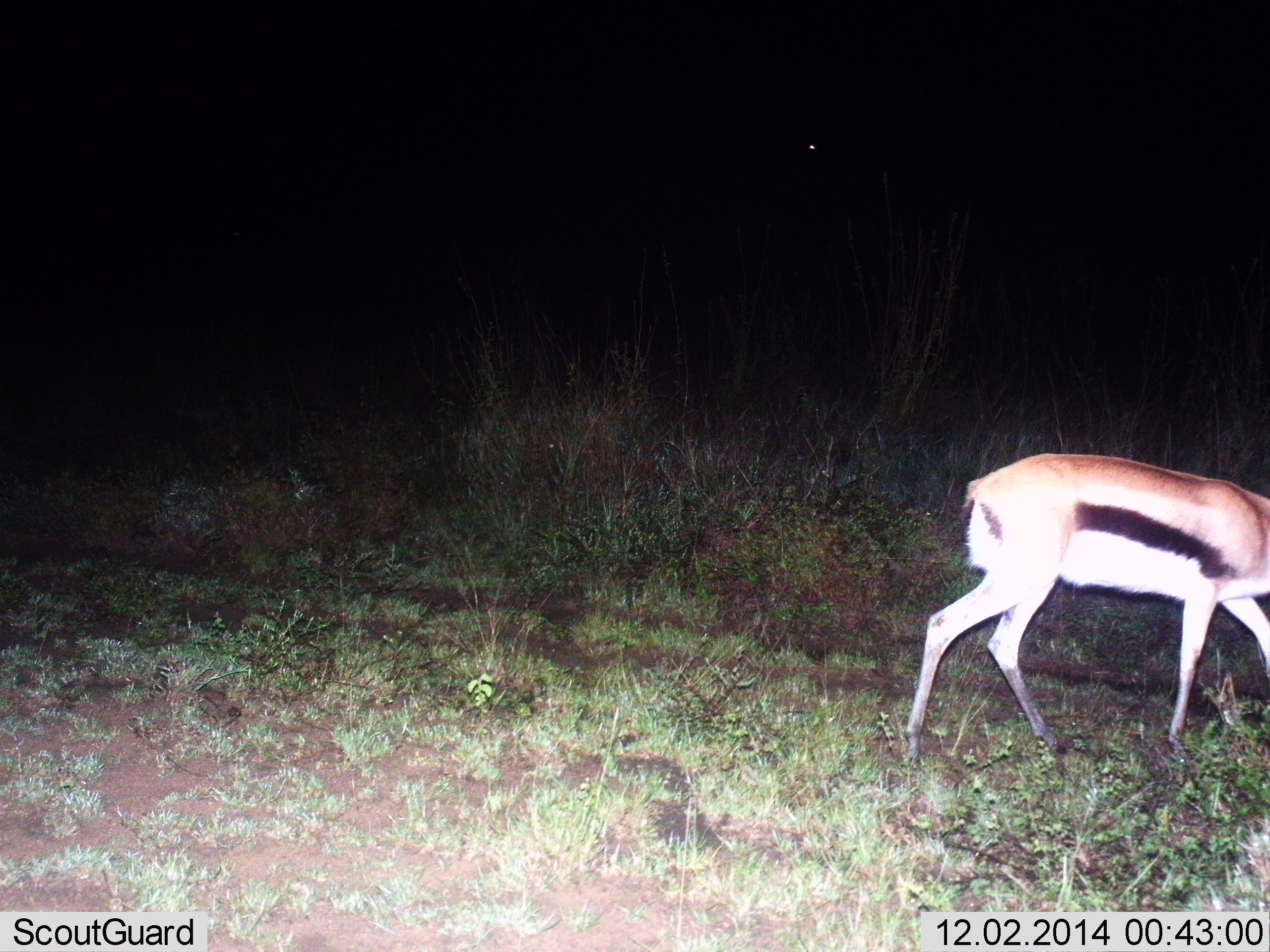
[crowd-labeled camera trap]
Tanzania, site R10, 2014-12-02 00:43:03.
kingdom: Animalia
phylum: Chordata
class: Mammalia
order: Artiodactyla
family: Bovidae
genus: Eudorcas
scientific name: Eudorcas thomsonii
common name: thomson's gazelle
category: gazellethomsons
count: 1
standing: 10%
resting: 0%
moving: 90%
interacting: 0%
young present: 0%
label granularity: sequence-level